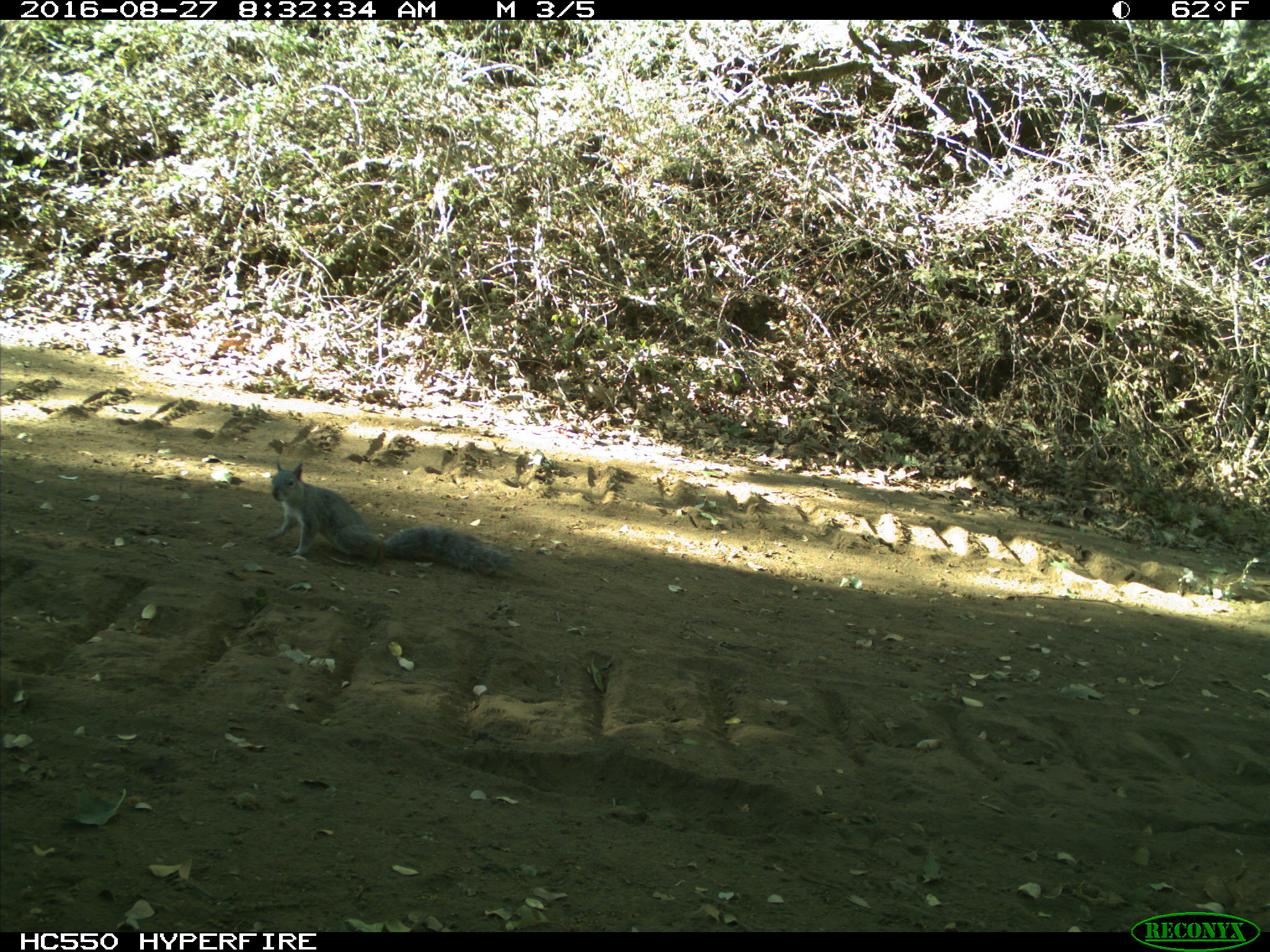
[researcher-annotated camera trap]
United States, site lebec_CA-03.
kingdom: Animalia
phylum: Chordata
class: Mammalia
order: Rodentia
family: Sciuridae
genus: Sciurus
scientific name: Sciurus carolinensis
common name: eastern gray squirrel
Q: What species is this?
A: Sciurus carolinensis (eastern gray squirrel).